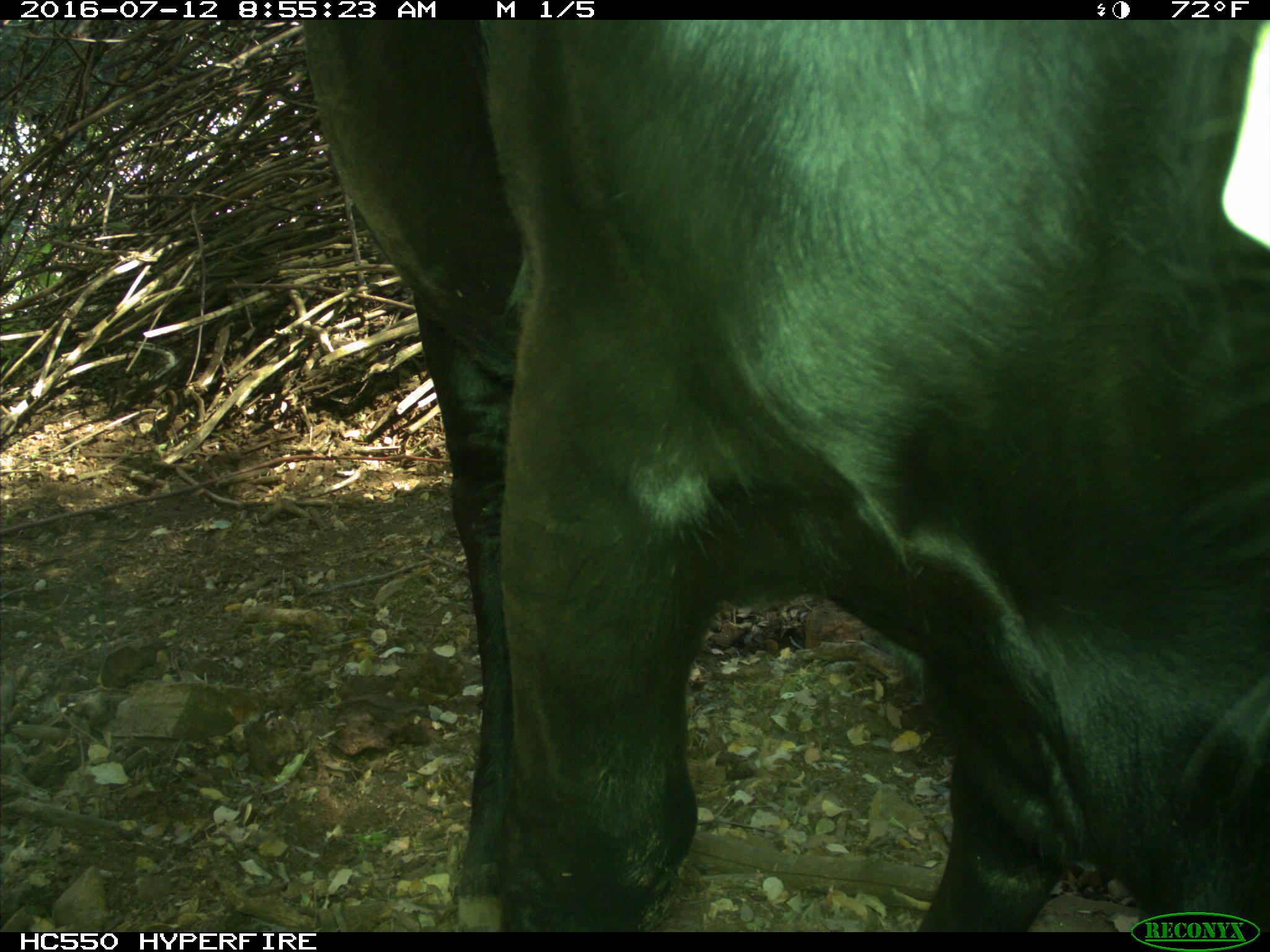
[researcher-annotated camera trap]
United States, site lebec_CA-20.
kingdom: Animalia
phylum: Chordata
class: Mammalia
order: Artiodactyla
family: Bovidae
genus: Bos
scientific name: Bos taurus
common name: domestic cow